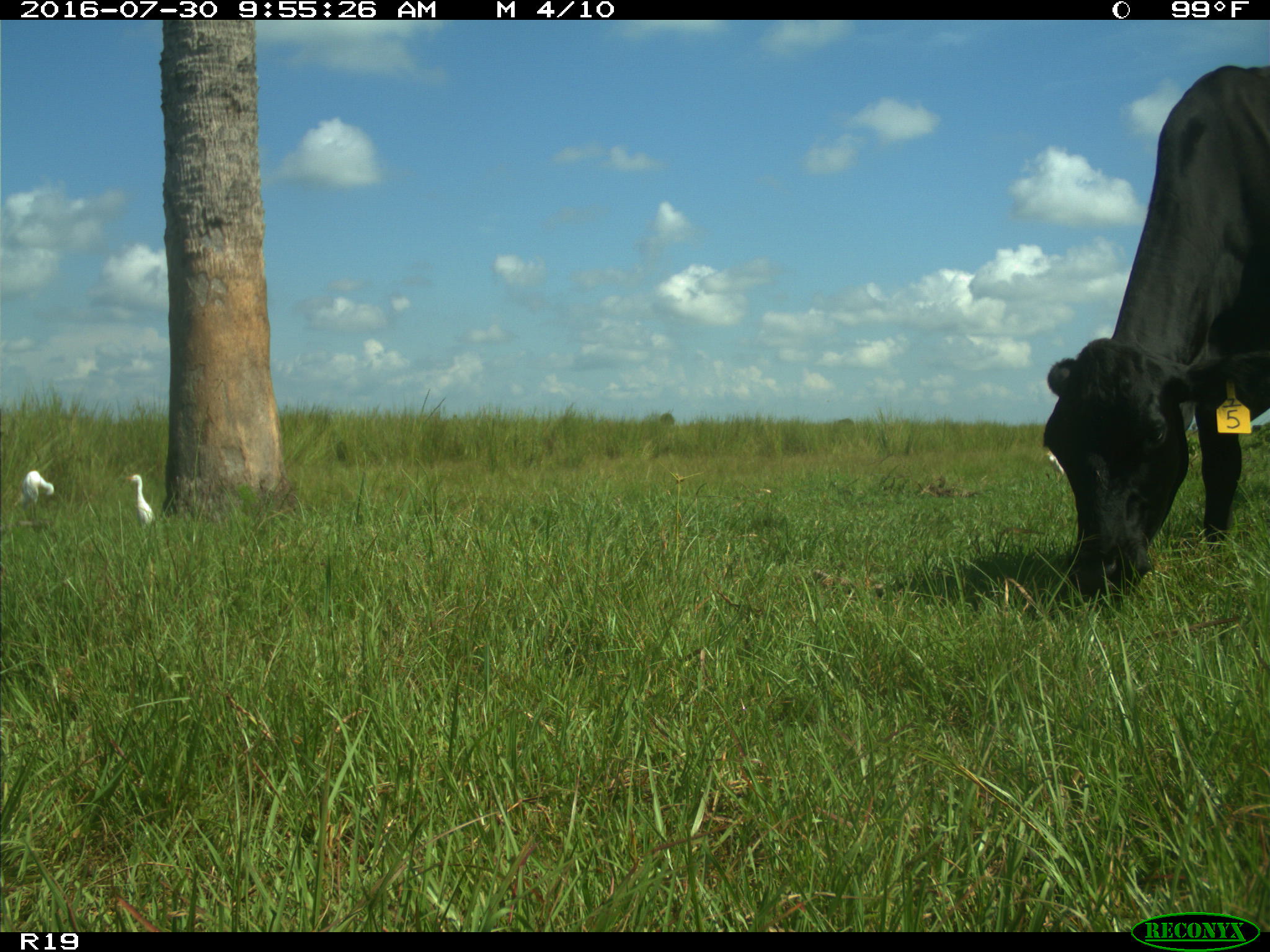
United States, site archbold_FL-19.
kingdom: Animalia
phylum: Chordata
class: Mammalia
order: Artiodactyla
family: Bovidae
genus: Bos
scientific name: Bos taurus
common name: domestic cow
Bos taurus (domestic cow).